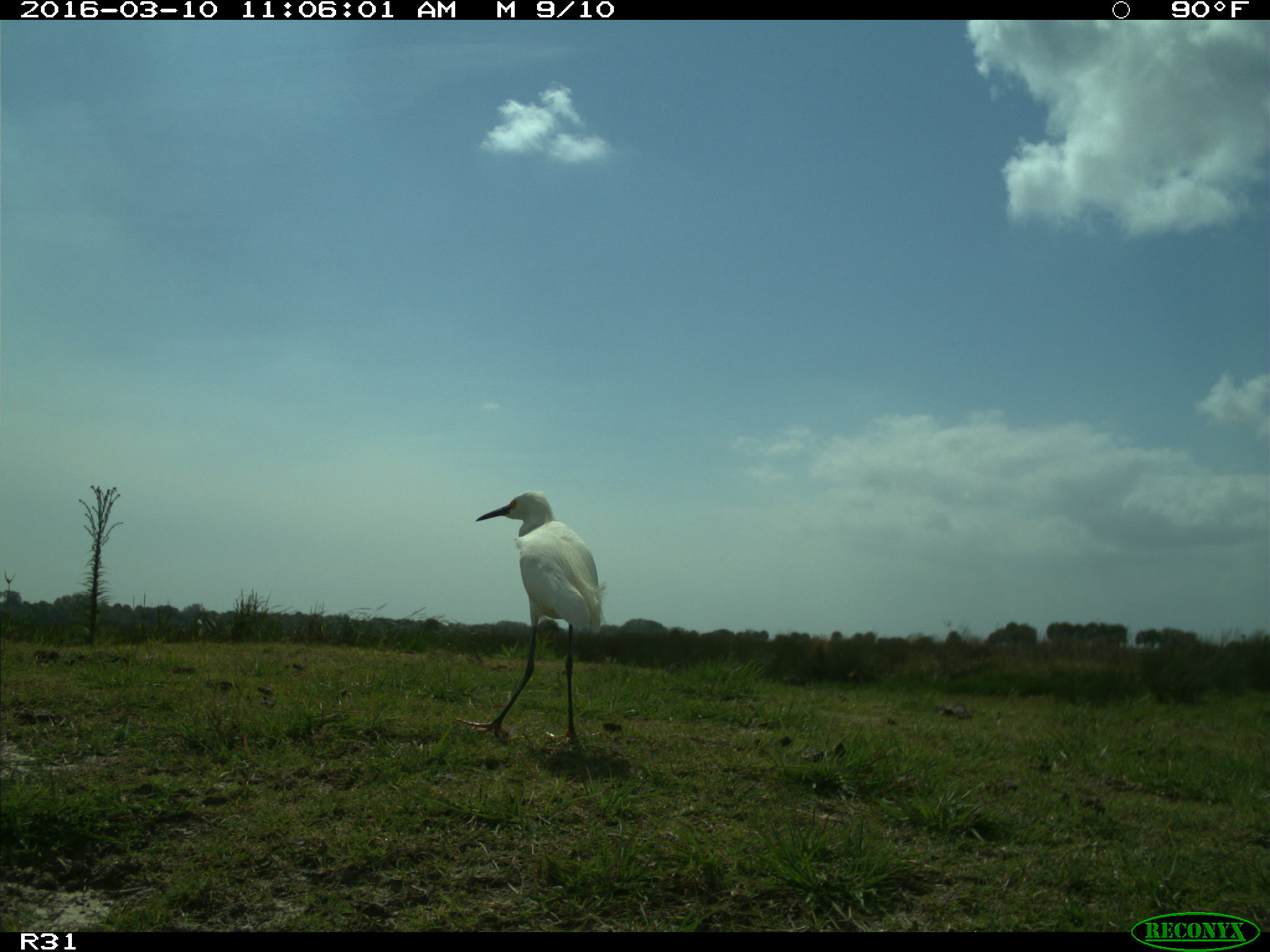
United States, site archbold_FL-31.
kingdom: Animalia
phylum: Chordata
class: Aves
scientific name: Aves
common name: birds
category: unidentified bird